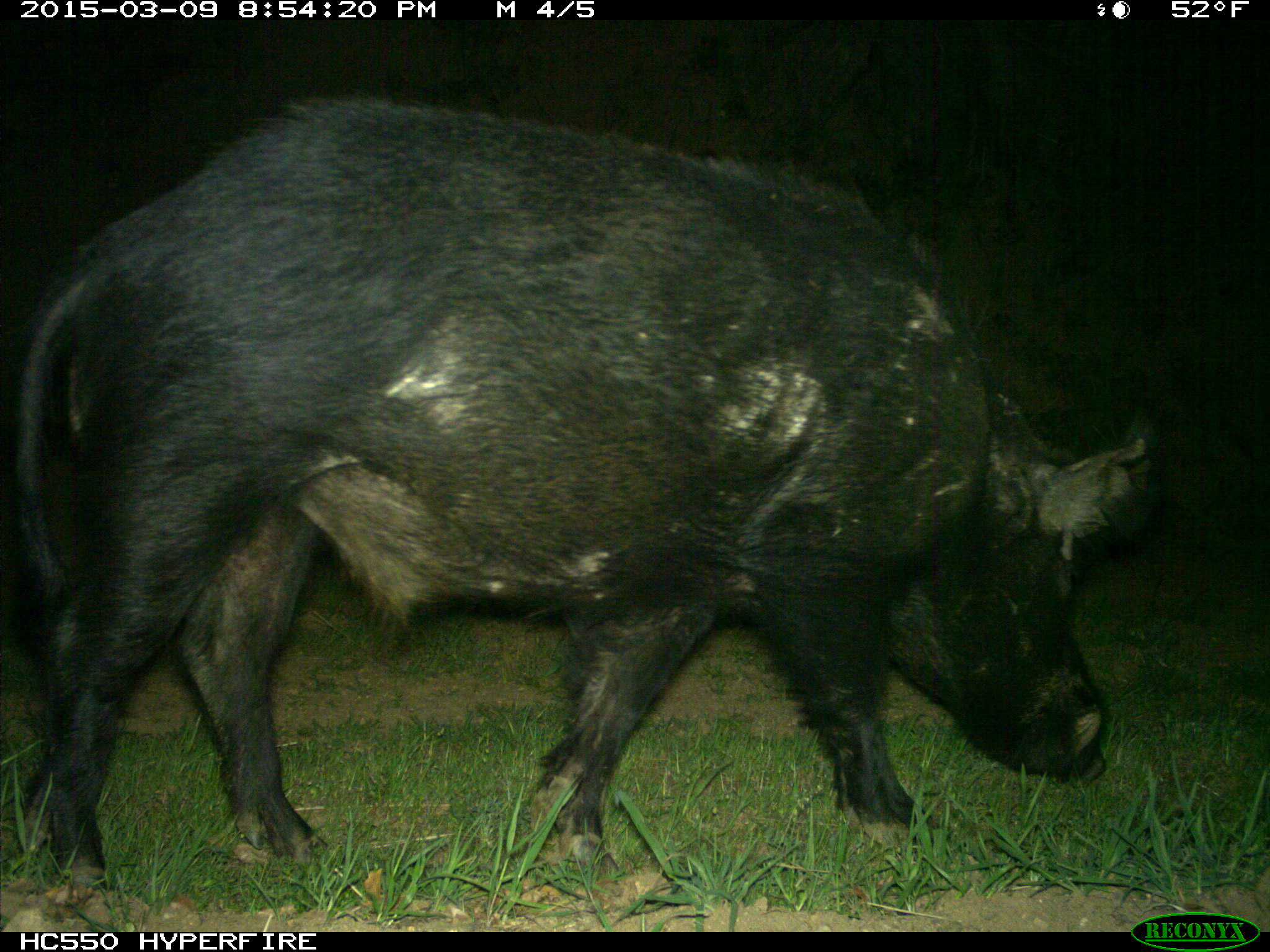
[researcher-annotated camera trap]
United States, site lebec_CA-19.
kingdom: Animalia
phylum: Chordata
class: Mammalia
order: Artiodactyla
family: Suidae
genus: Sus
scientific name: Sus scrofa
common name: wild boar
Sus scrofa (wild boar).